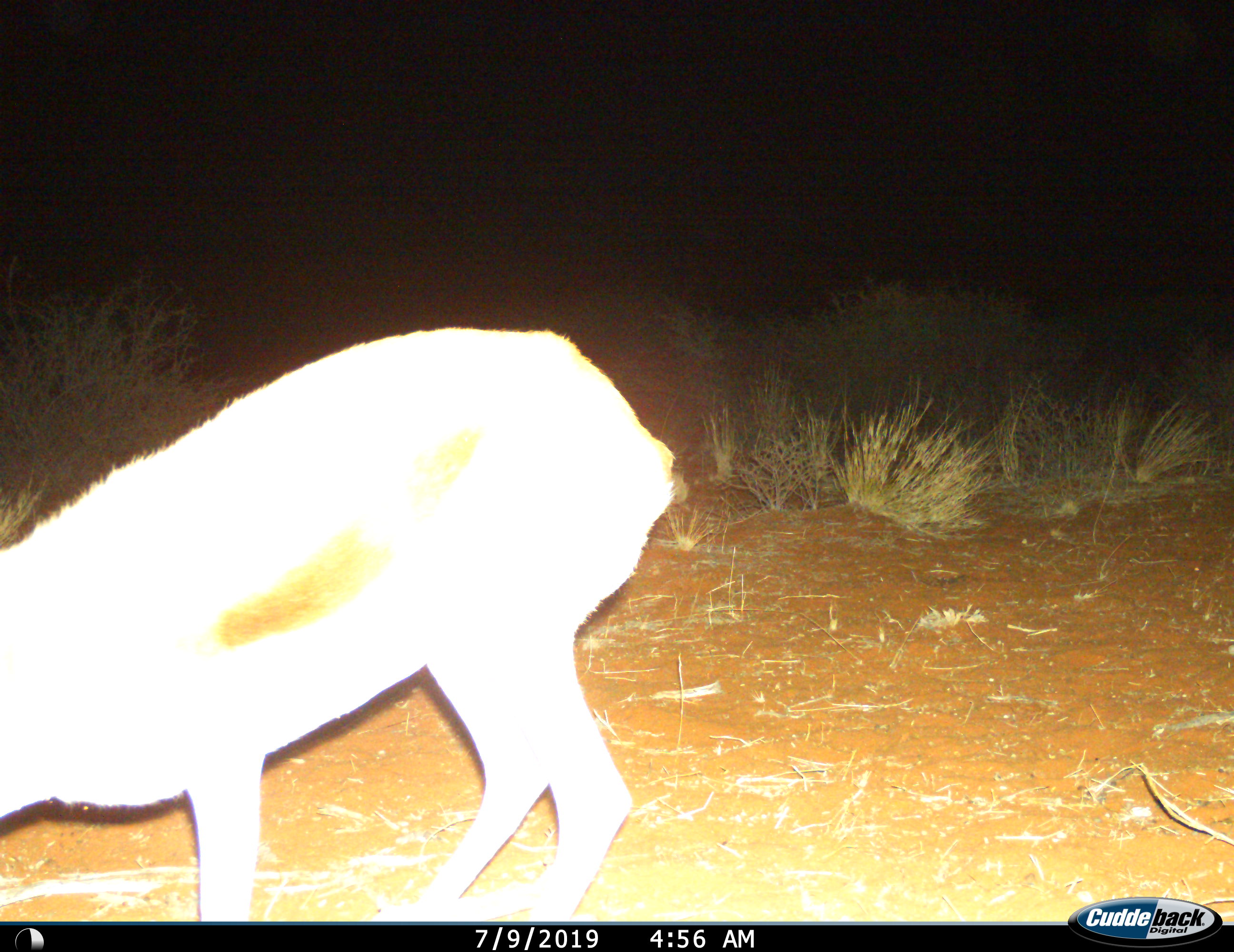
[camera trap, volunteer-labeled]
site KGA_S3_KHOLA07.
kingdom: Animalia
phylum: Chordata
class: Mammalia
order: Artiodactyla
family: Bovidae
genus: Antidorcas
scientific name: Antidorcas marsupialis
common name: springbok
Springbok (Antidorcas marsupialis), count 1. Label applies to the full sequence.